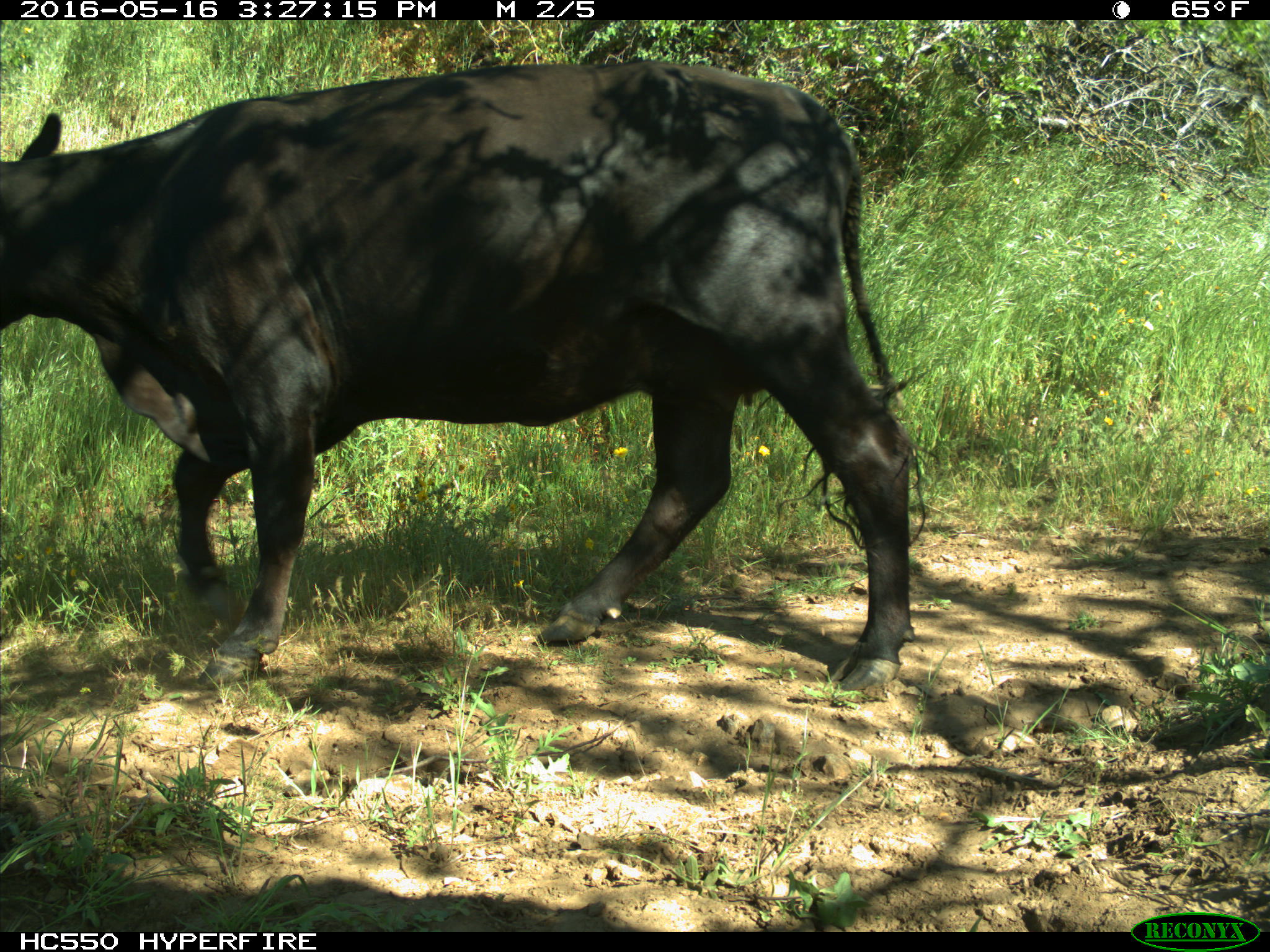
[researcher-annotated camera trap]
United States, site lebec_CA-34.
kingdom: Animalia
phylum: Chordata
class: Mammalia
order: Artiodactyla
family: Bovidae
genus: Bos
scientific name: Bos taurus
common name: domestic cow